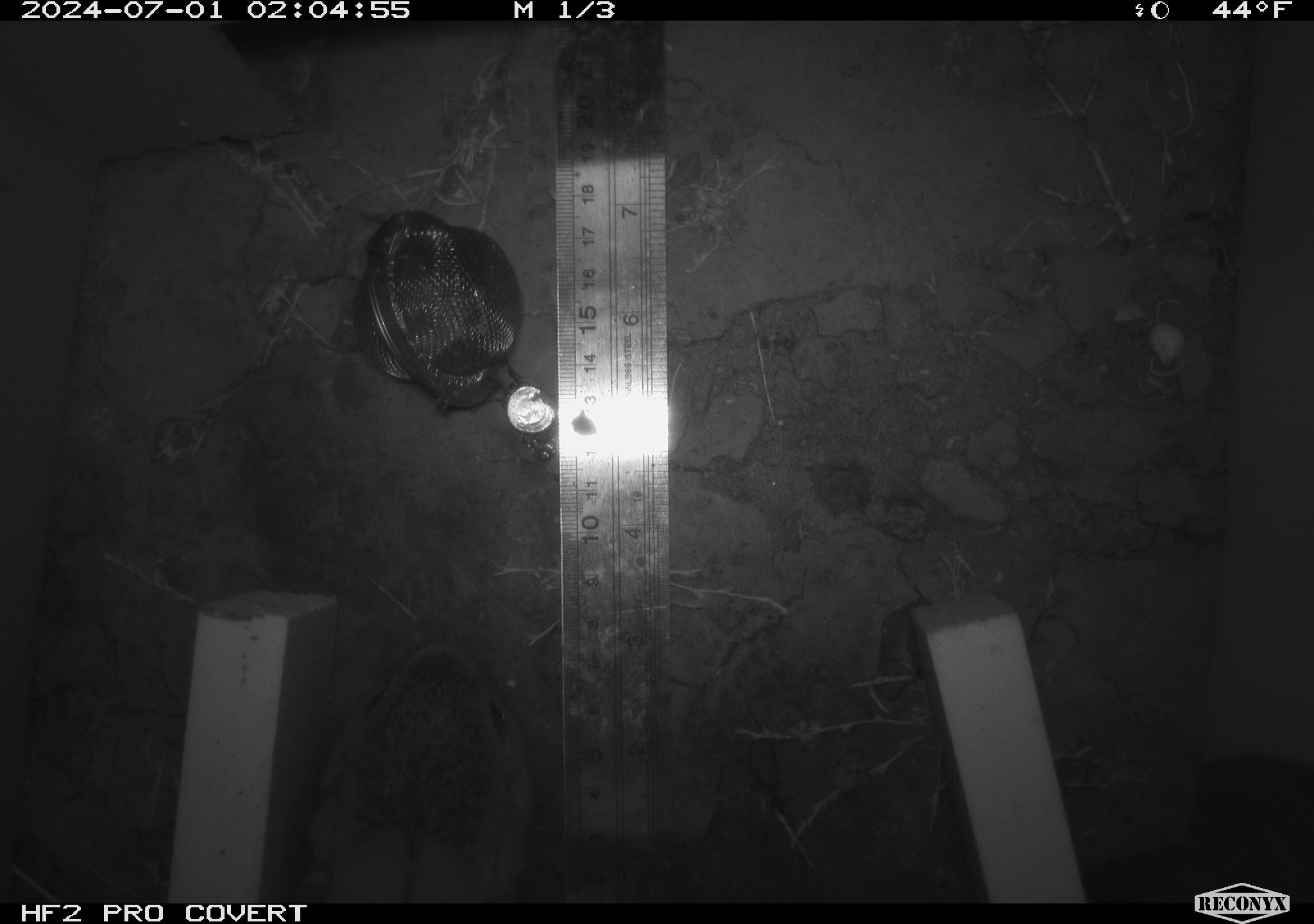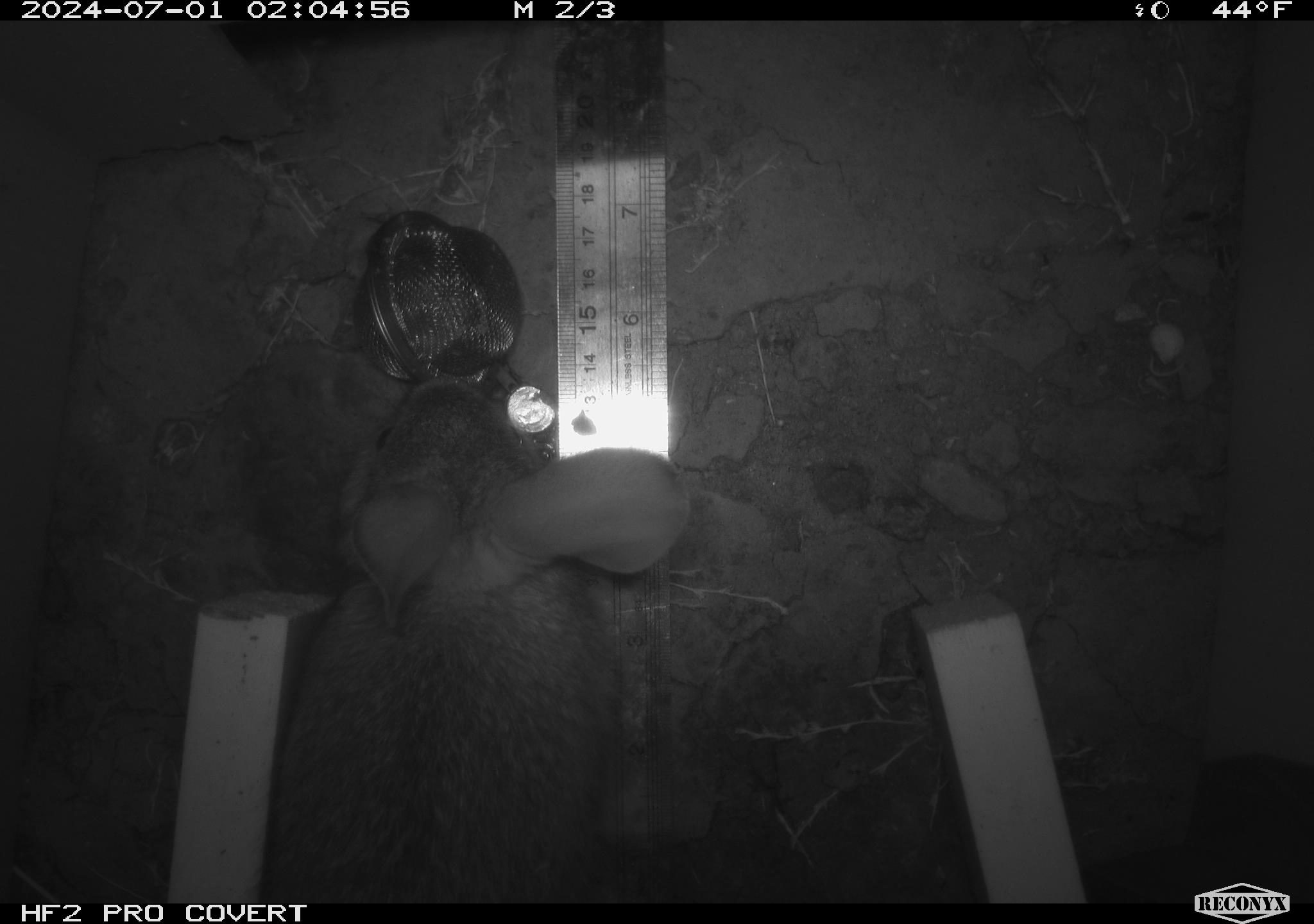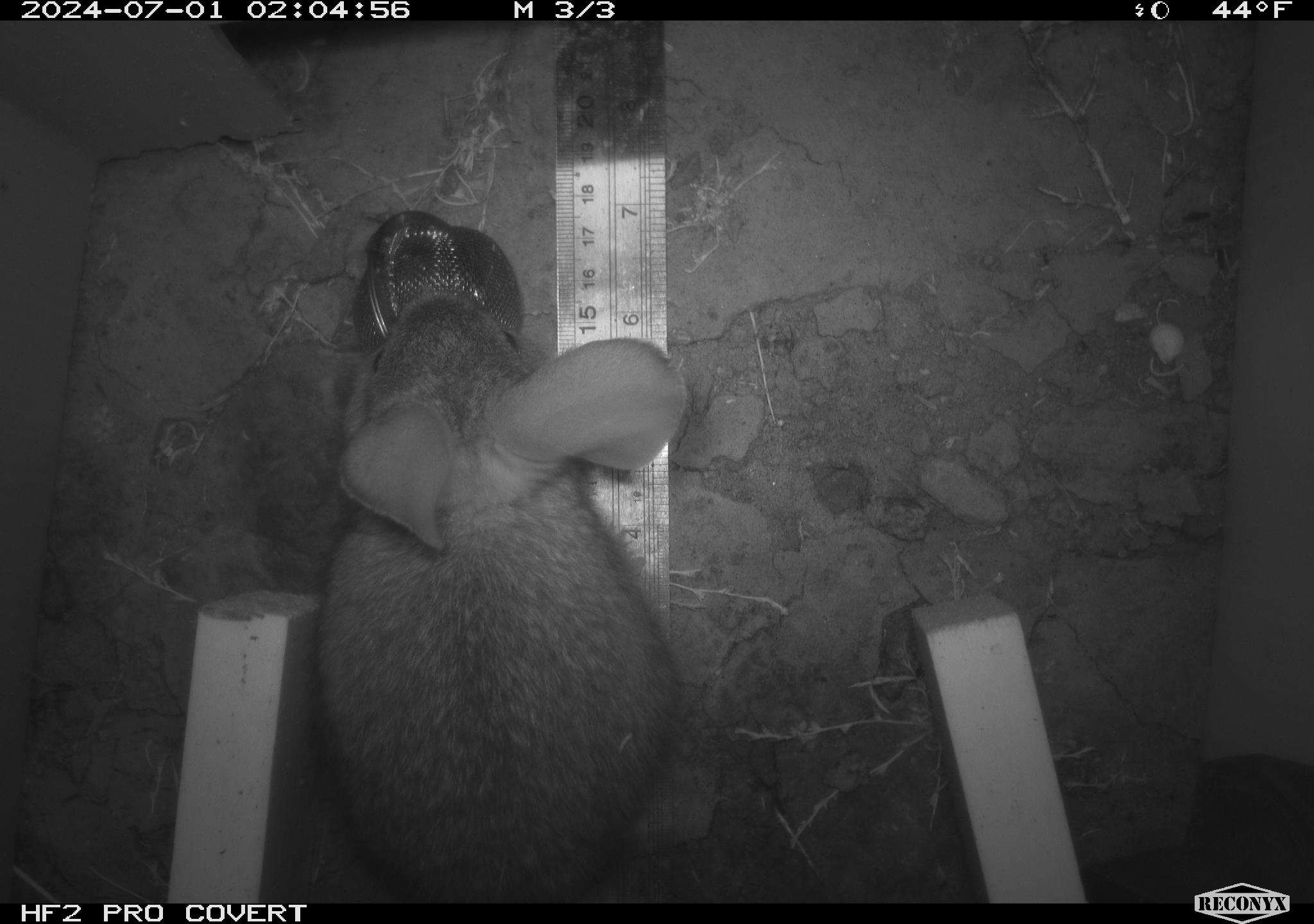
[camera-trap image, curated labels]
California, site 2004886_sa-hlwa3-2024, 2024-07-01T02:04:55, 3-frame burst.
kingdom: Animalia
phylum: Chordata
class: Mammalia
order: Lagomorpha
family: Leporidae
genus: Sylvilagus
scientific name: Sylvilagus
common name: cottontail rabbits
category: sylvilagus species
Sylvilagus species (cottontail rabbits) (Sylvilagus).